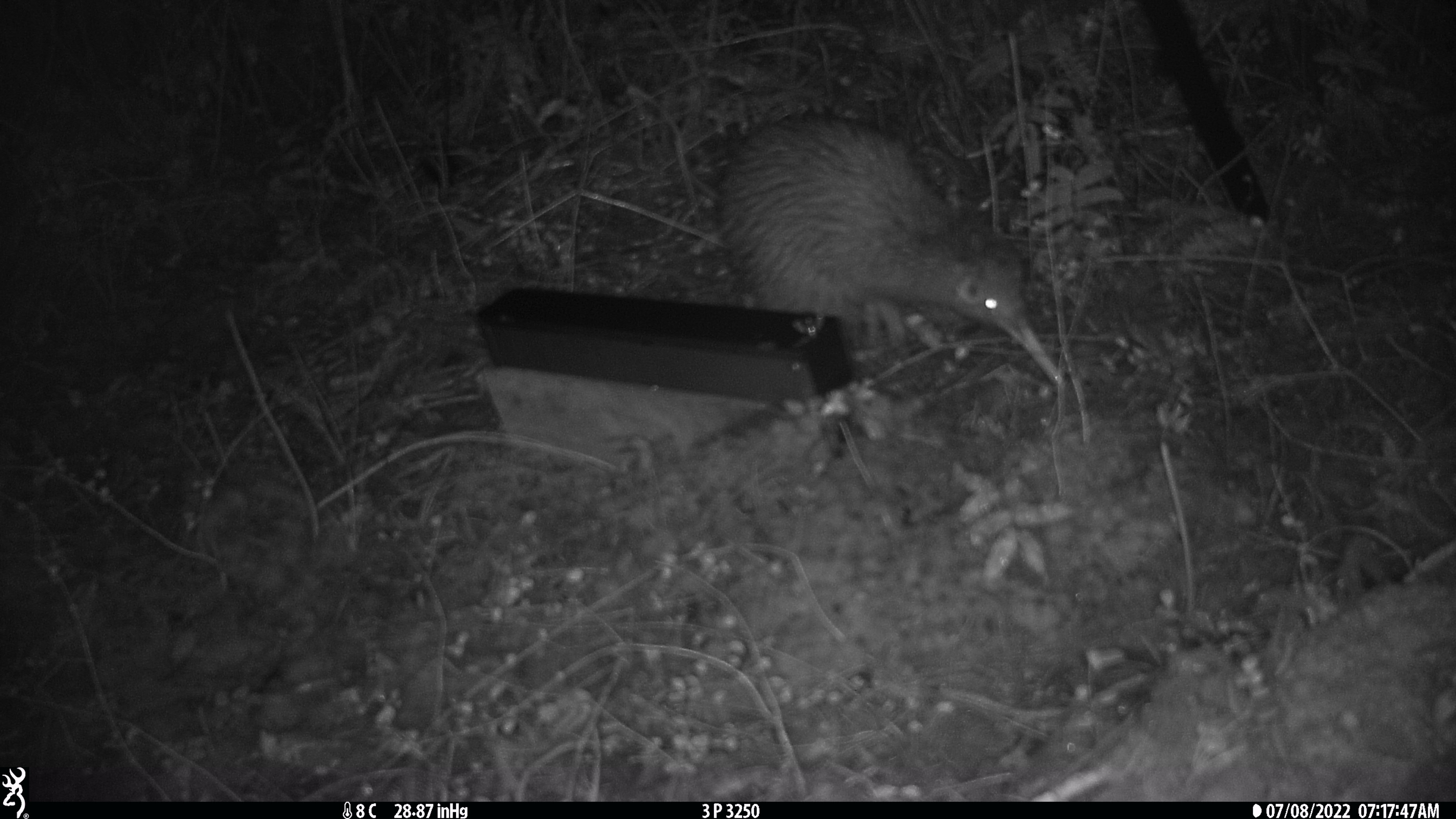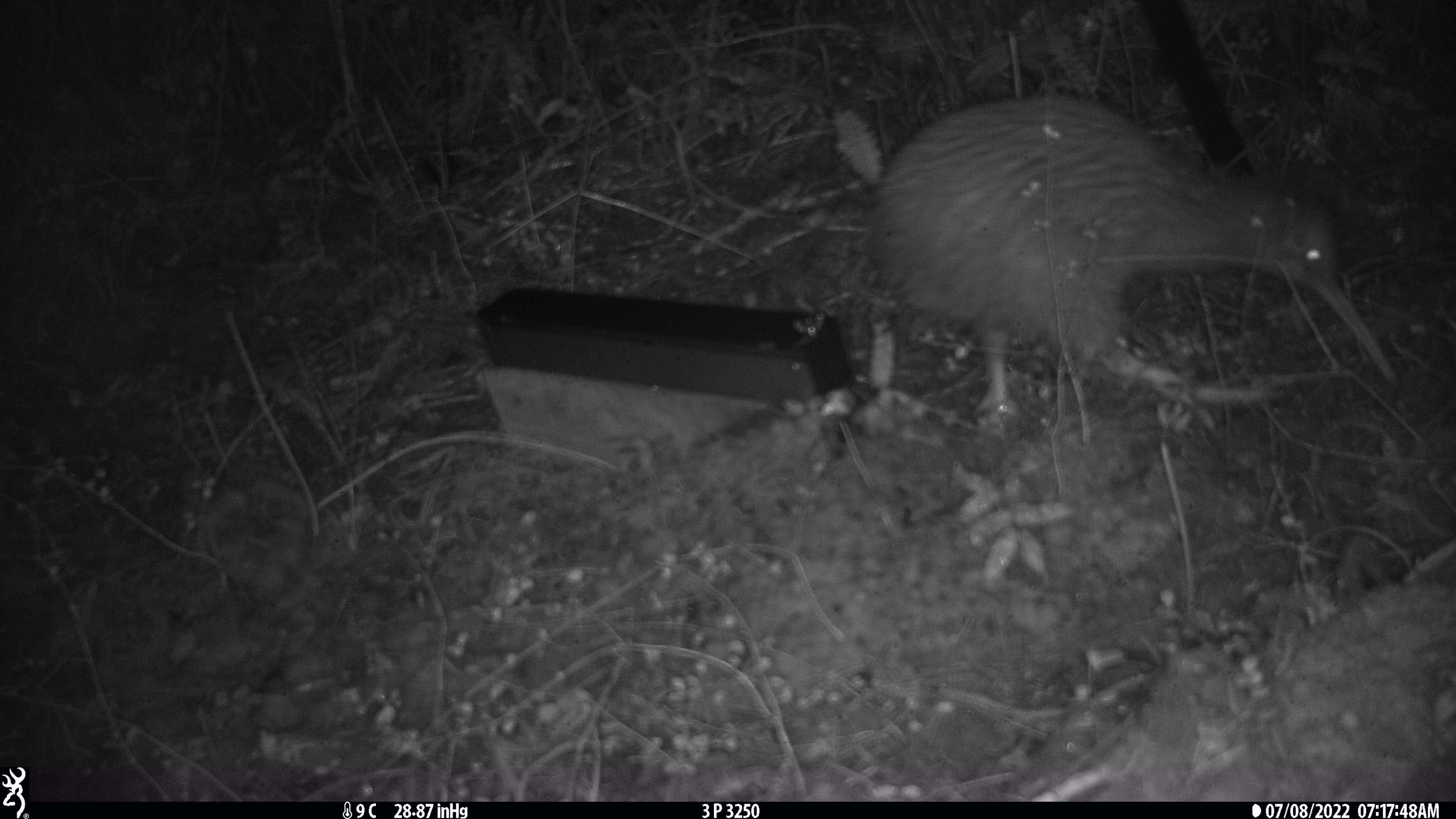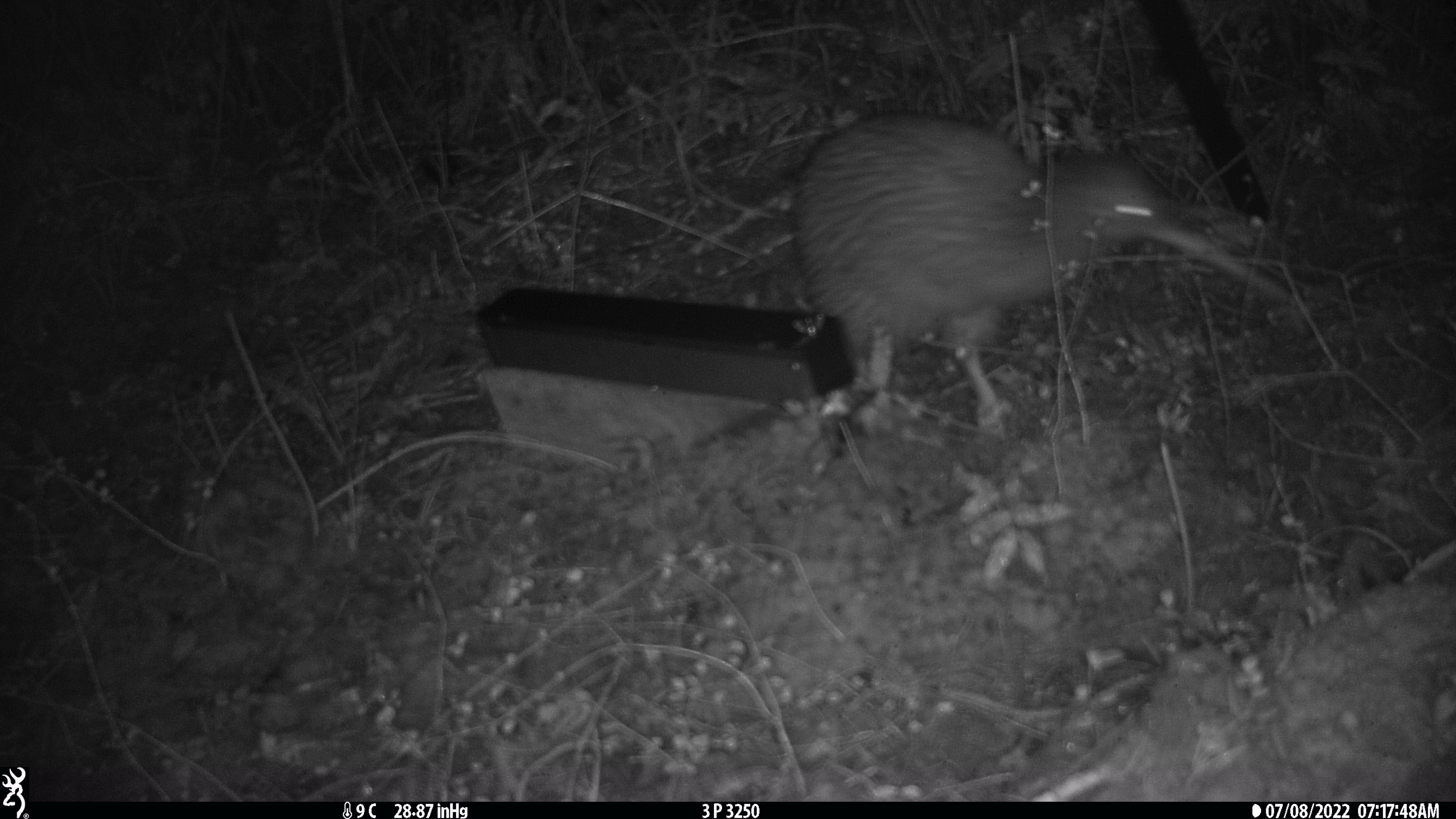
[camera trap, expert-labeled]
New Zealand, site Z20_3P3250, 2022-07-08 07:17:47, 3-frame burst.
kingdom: Animalia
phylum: Chordata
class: Aves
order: Apterygiformes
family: Apterygidae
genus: Apteryx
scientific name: Apteryx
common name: kiwi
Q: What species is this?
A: Kiwi (Apteryx).